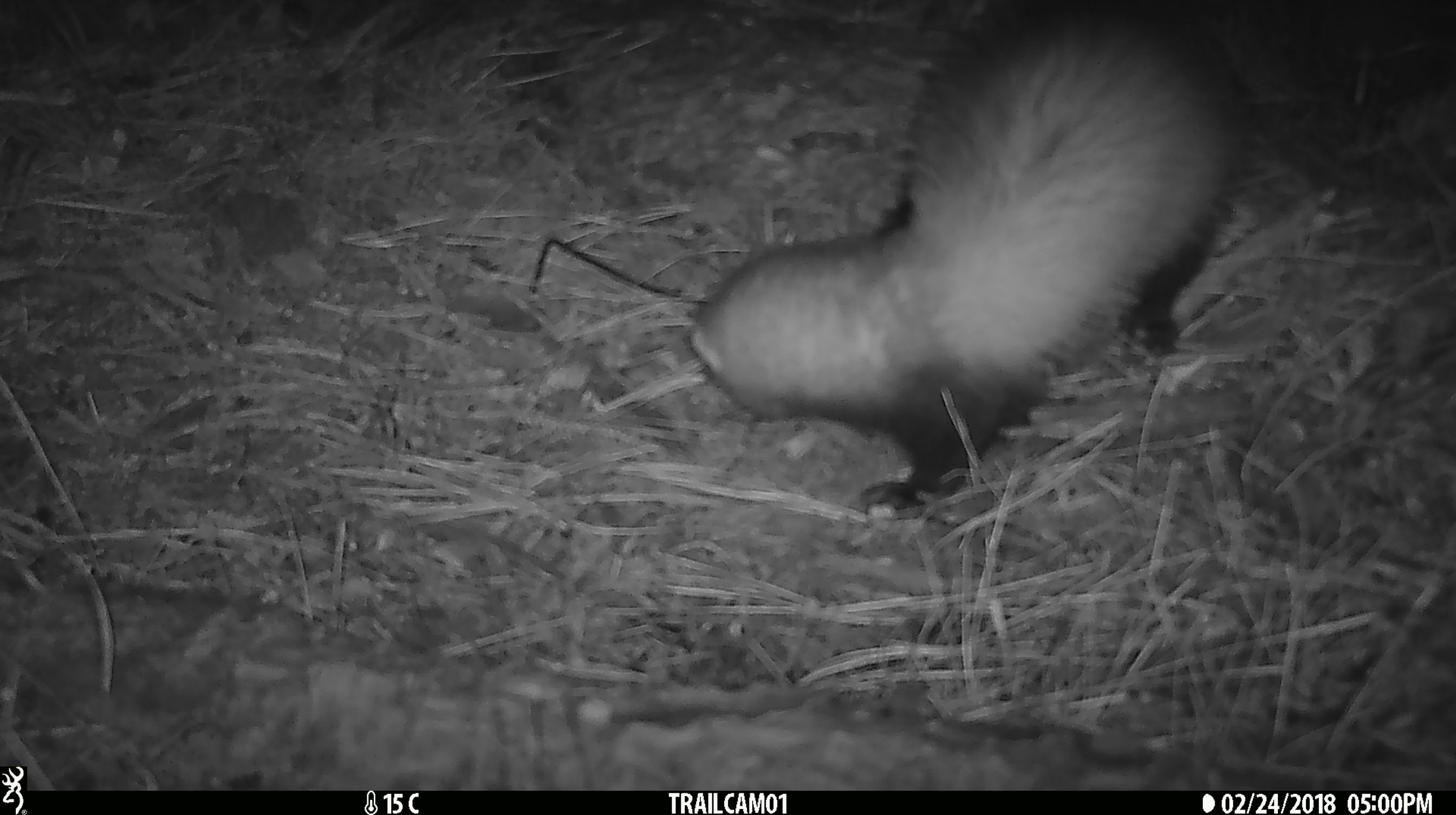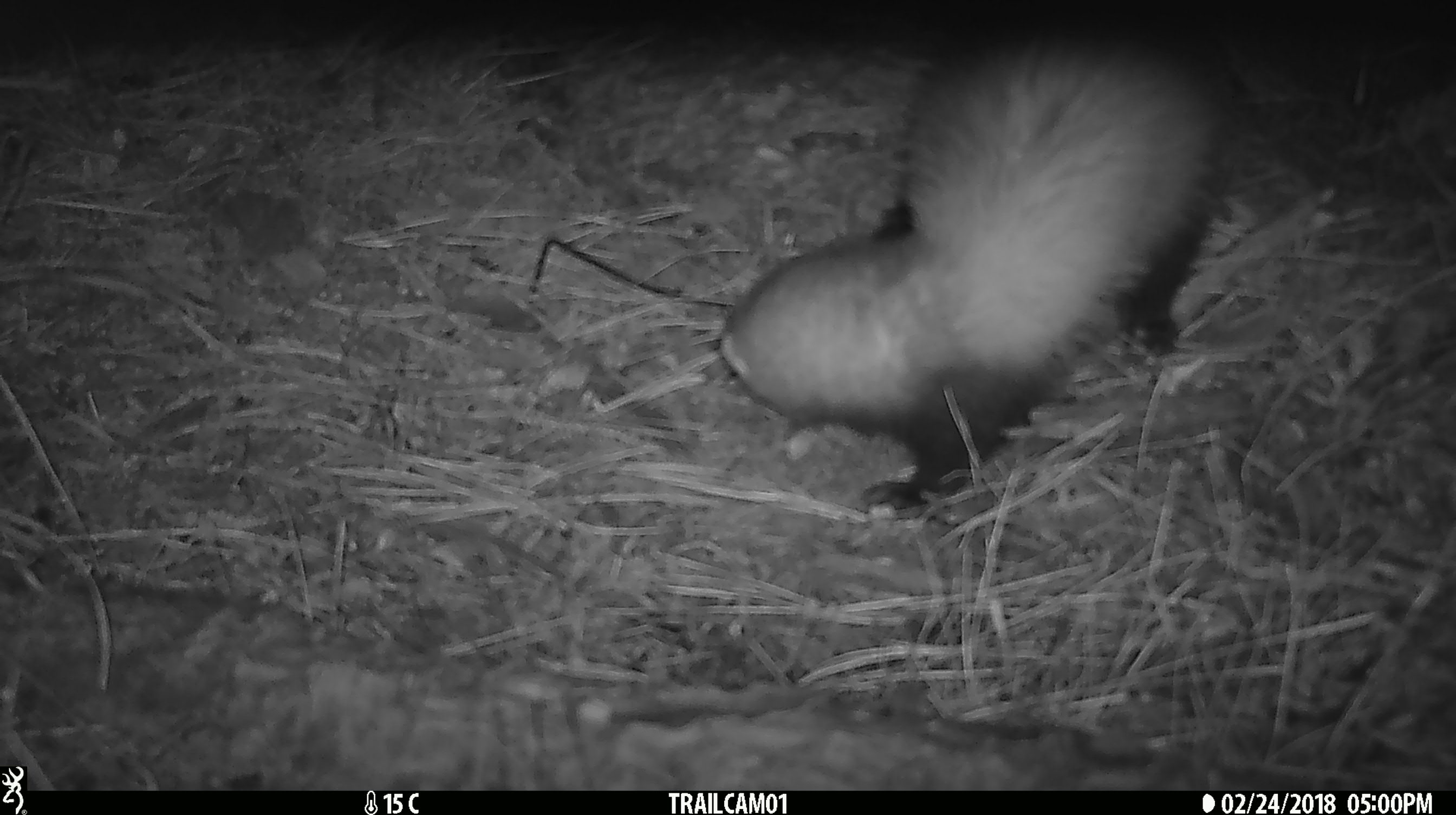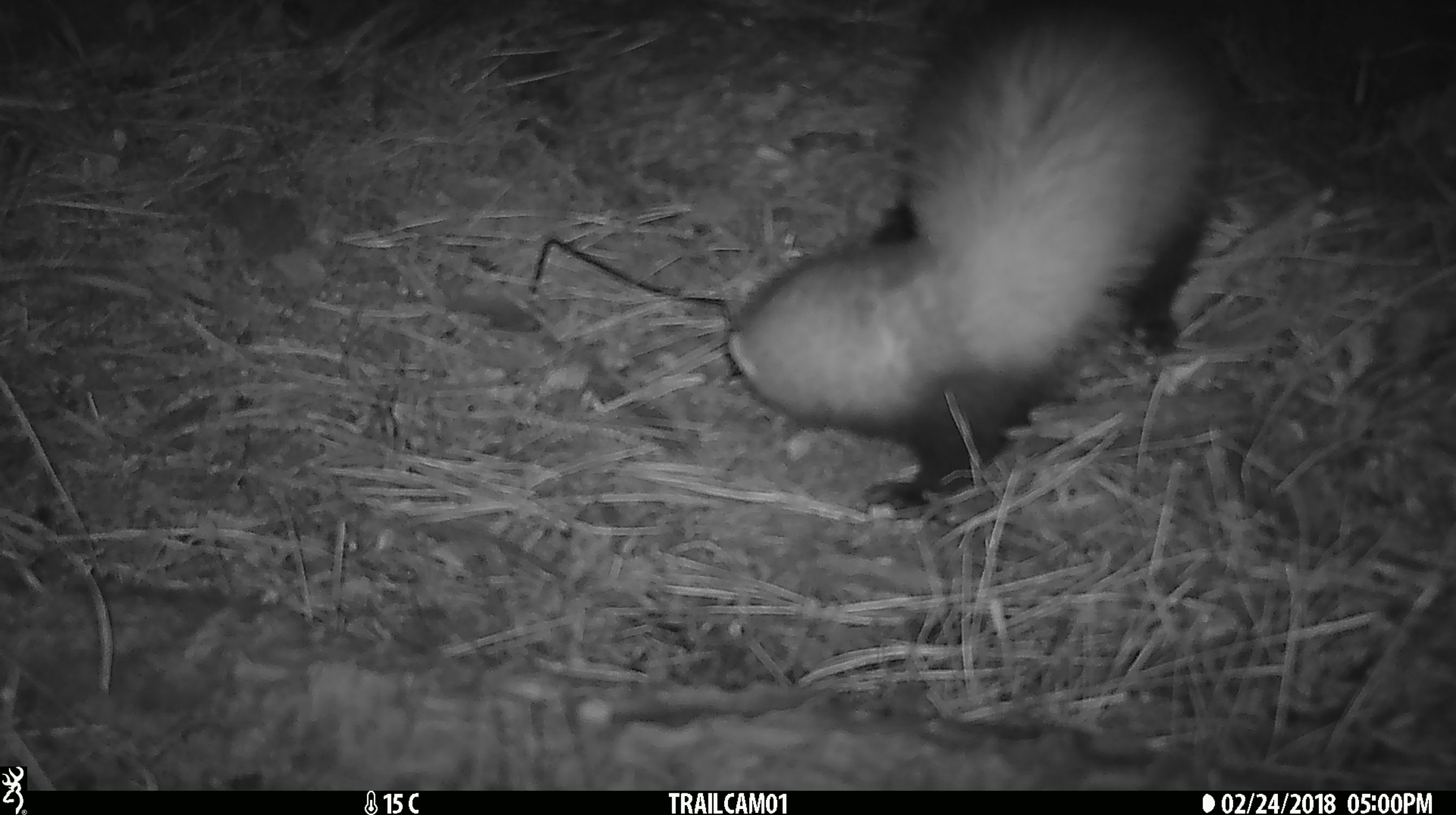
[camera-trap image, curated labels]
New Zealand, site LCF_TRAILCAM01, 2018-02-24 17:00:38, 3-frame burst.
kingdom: Animalia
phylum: Chordata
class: Mammalia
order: Carnivora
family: Mustelidae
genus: Mustela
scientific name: Mustela furo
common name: ferret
Ferret (Mustela furo).